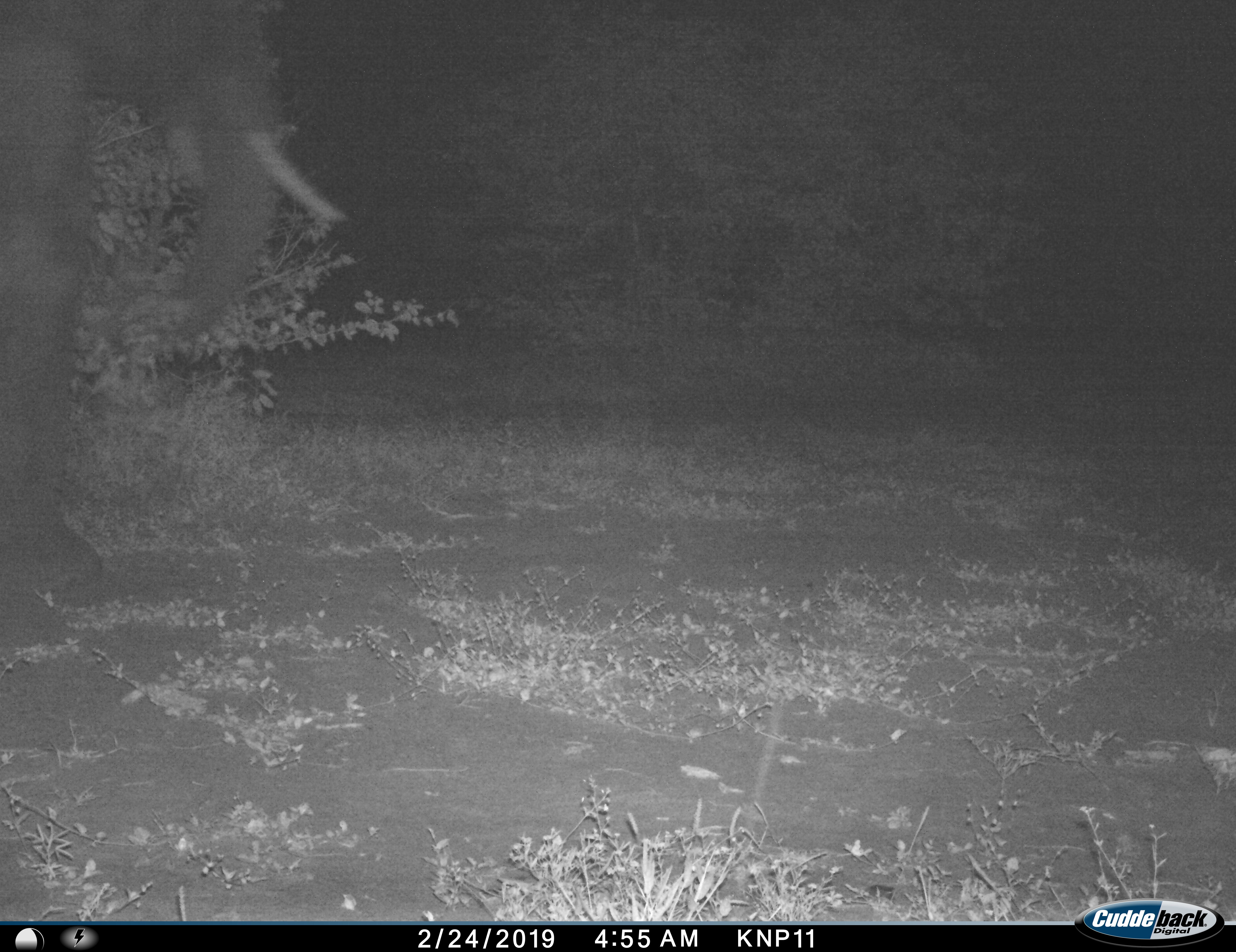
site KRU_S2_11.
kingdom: Animalia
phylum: Chordata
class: Mammalia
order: Proboscidea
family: Elephantidae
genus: Loxodonta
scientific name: Loxodonta africana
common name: african bush elephant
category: elephant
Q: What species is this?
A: Elephant (african bush elephant) (Loxodonta africana).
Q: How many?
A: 1.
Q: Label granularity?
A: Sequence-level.